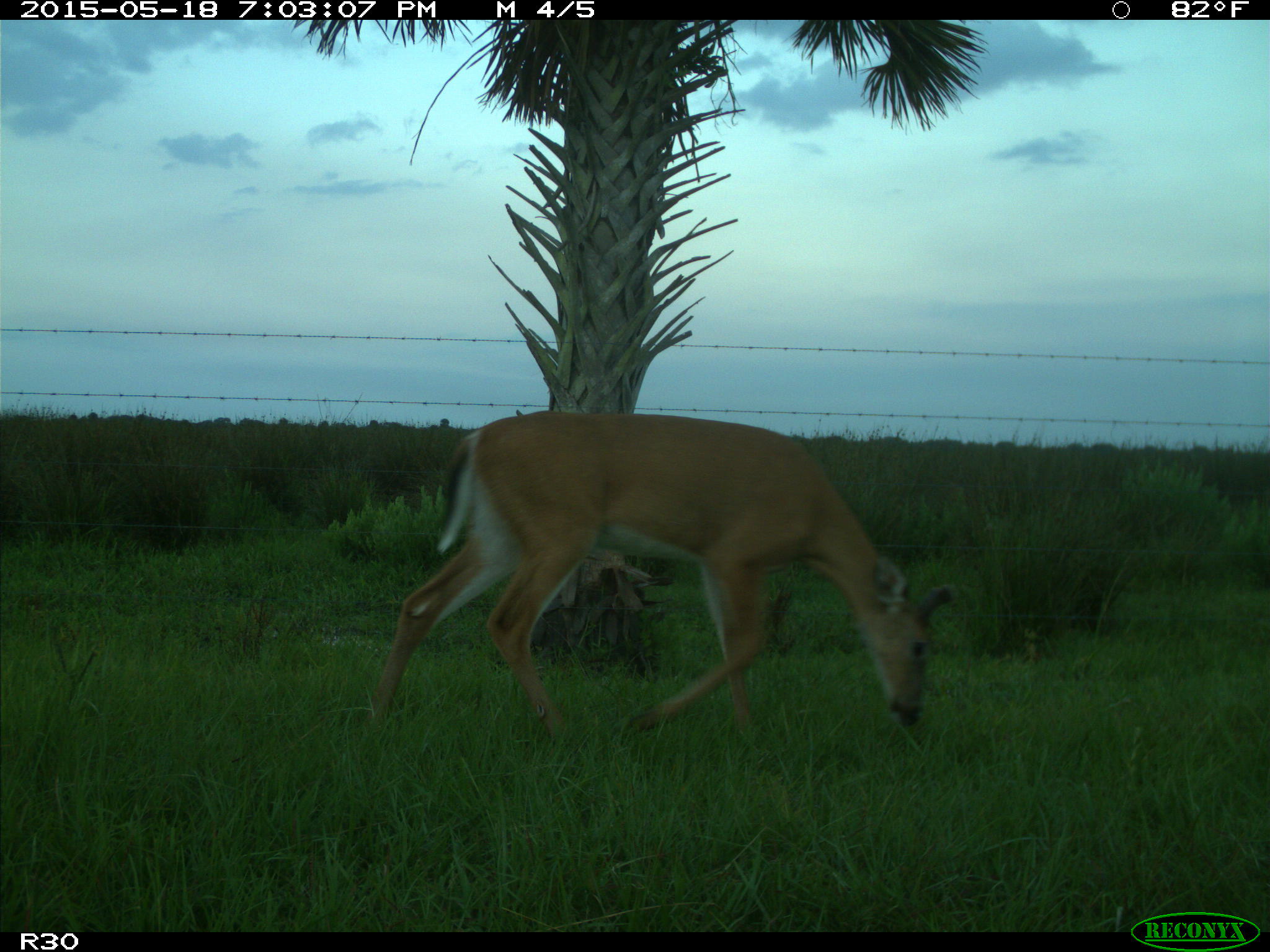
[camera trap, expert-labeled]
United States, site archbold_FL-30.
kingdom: Animalia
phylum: Chordata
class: Mammalia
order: Artiodactyla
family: Cervidae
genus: Odocoileus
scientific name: Odocoileus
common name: deer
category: unidentified deer